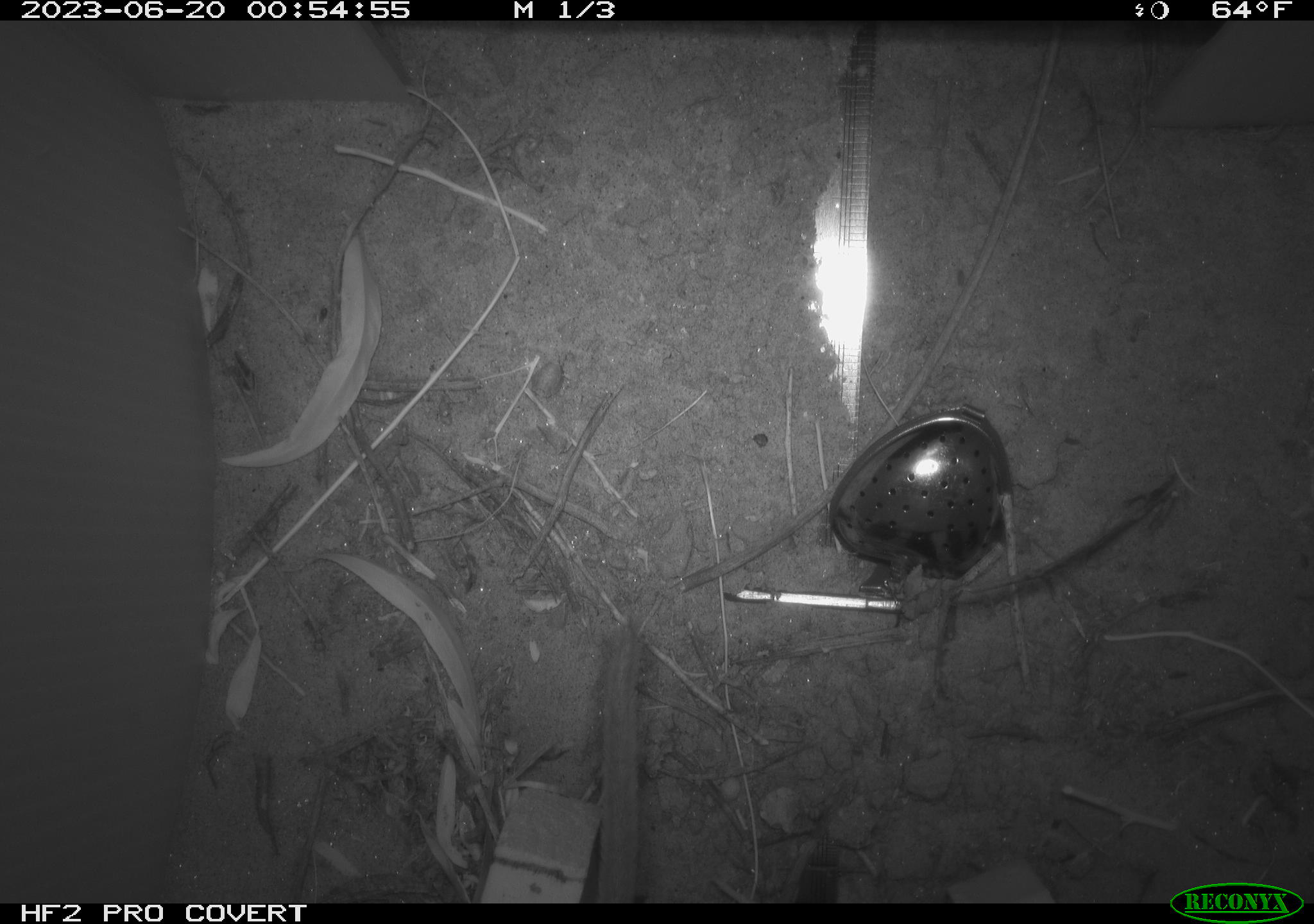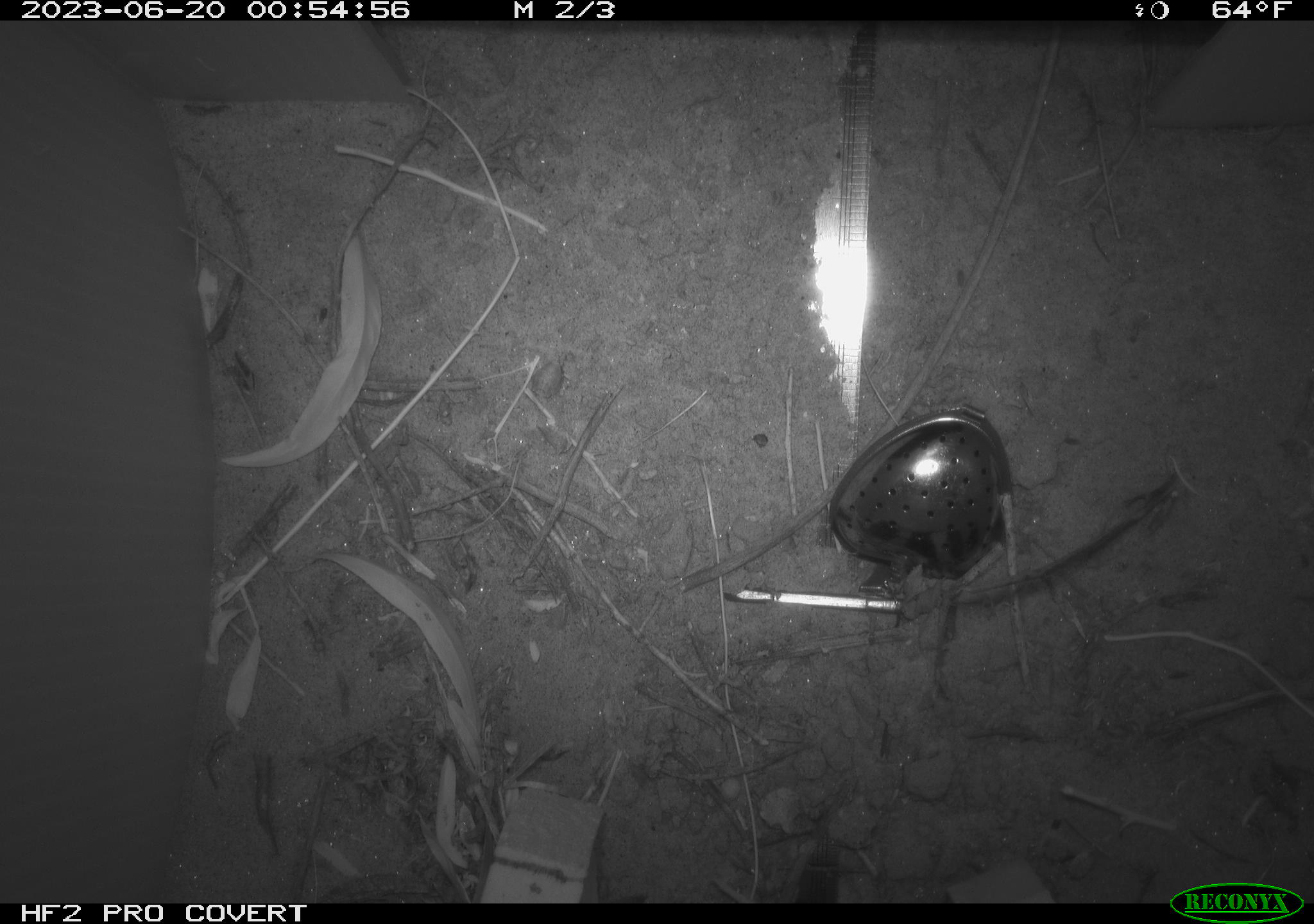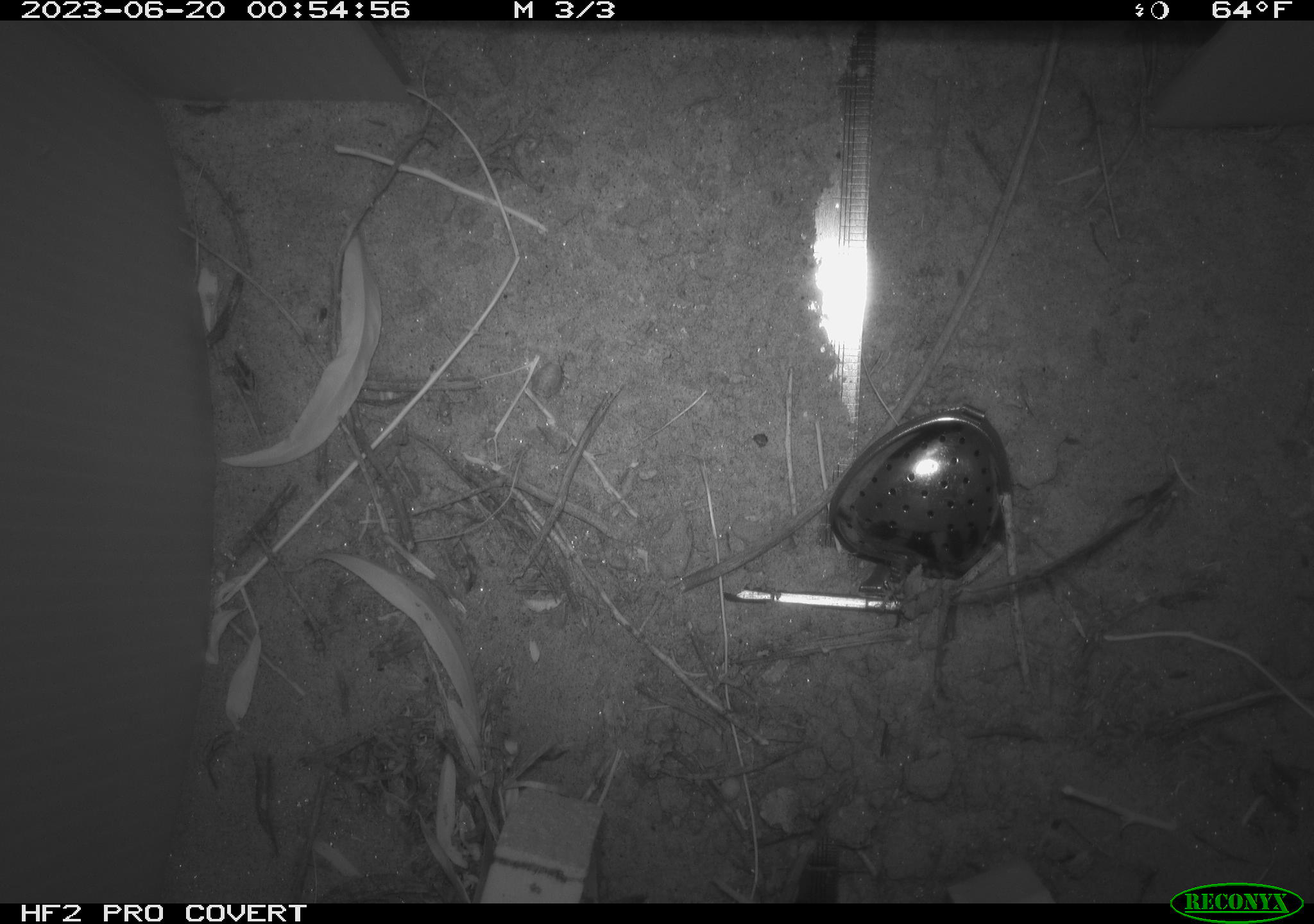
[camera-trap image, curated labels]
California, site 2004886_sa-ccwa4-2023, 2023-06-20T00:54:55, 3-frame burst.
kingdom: Animalia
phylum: Chordata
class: Mammalia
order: Rodentia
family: Cricetidae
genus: Neotoma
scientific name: Neotoma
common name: pack rat or woodrat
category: neotoma species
Neotoma species (pack rat or woodrat) (Neotoma).